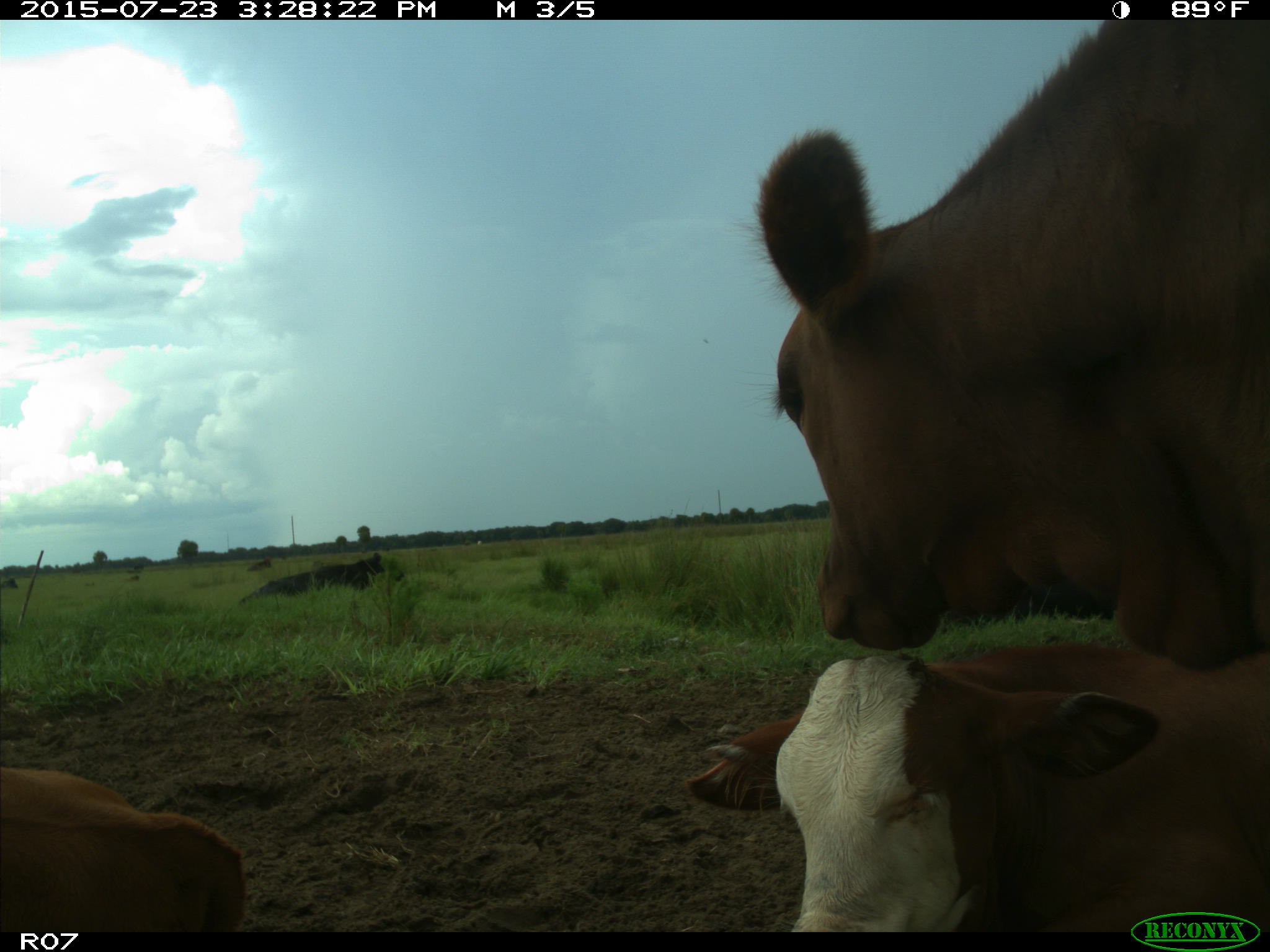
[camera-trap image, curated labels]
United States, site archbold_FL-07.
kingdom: Animalia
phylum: Chordata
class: Mammalia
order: Artiodactyla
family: Bovidae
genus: Bos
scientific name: Bos taurus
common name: domestic cow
Bos taurus (domestic cow).